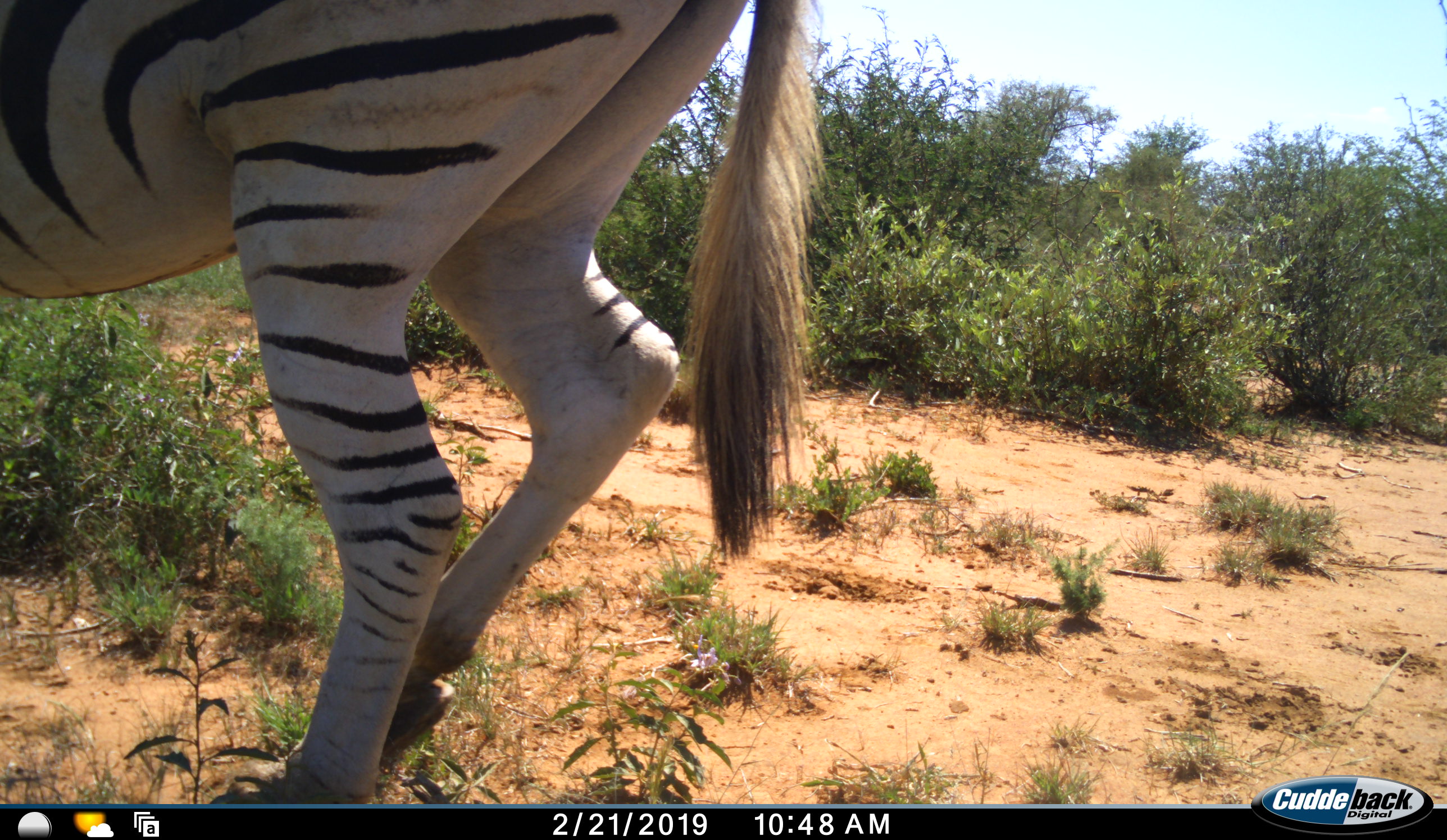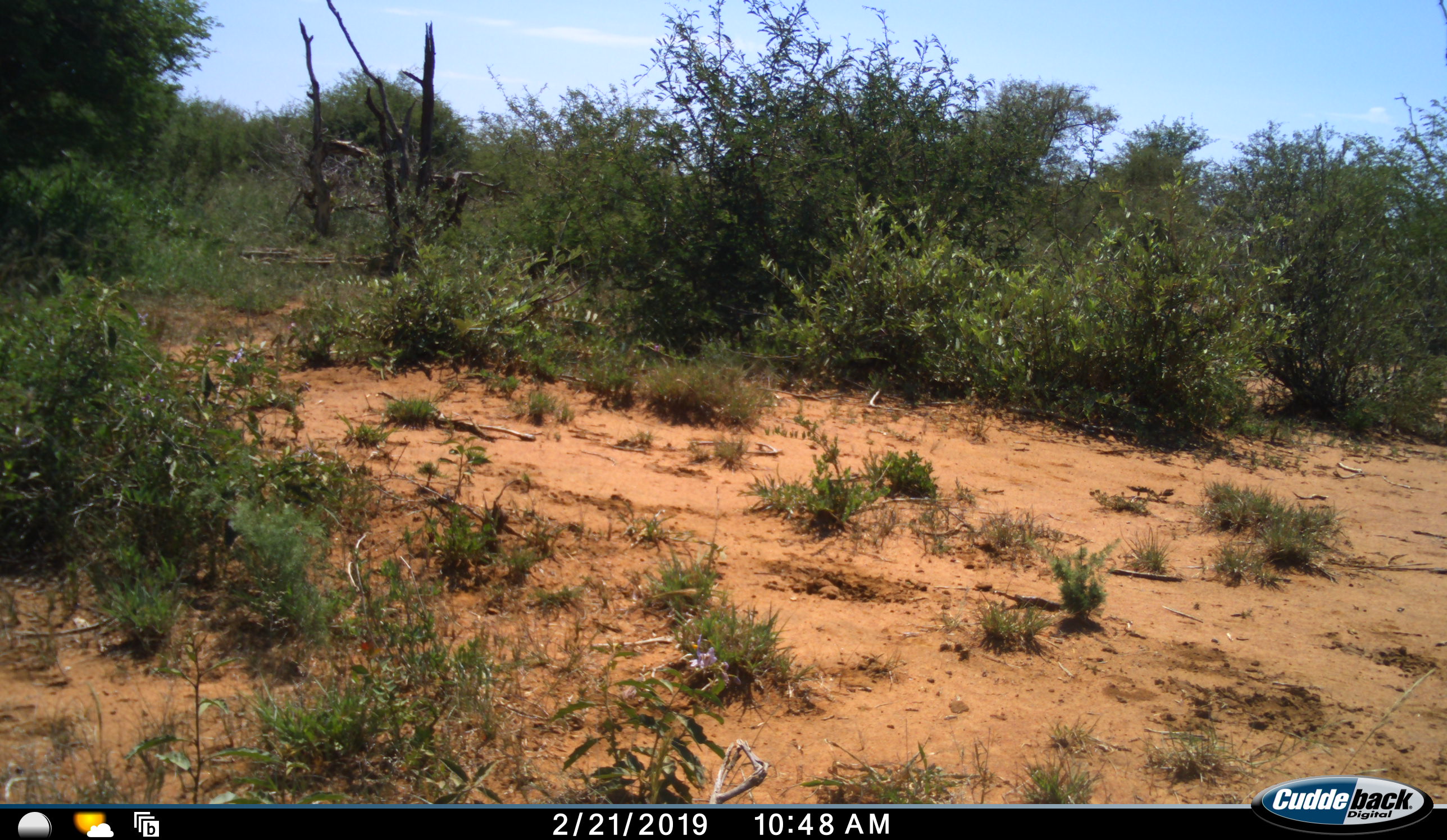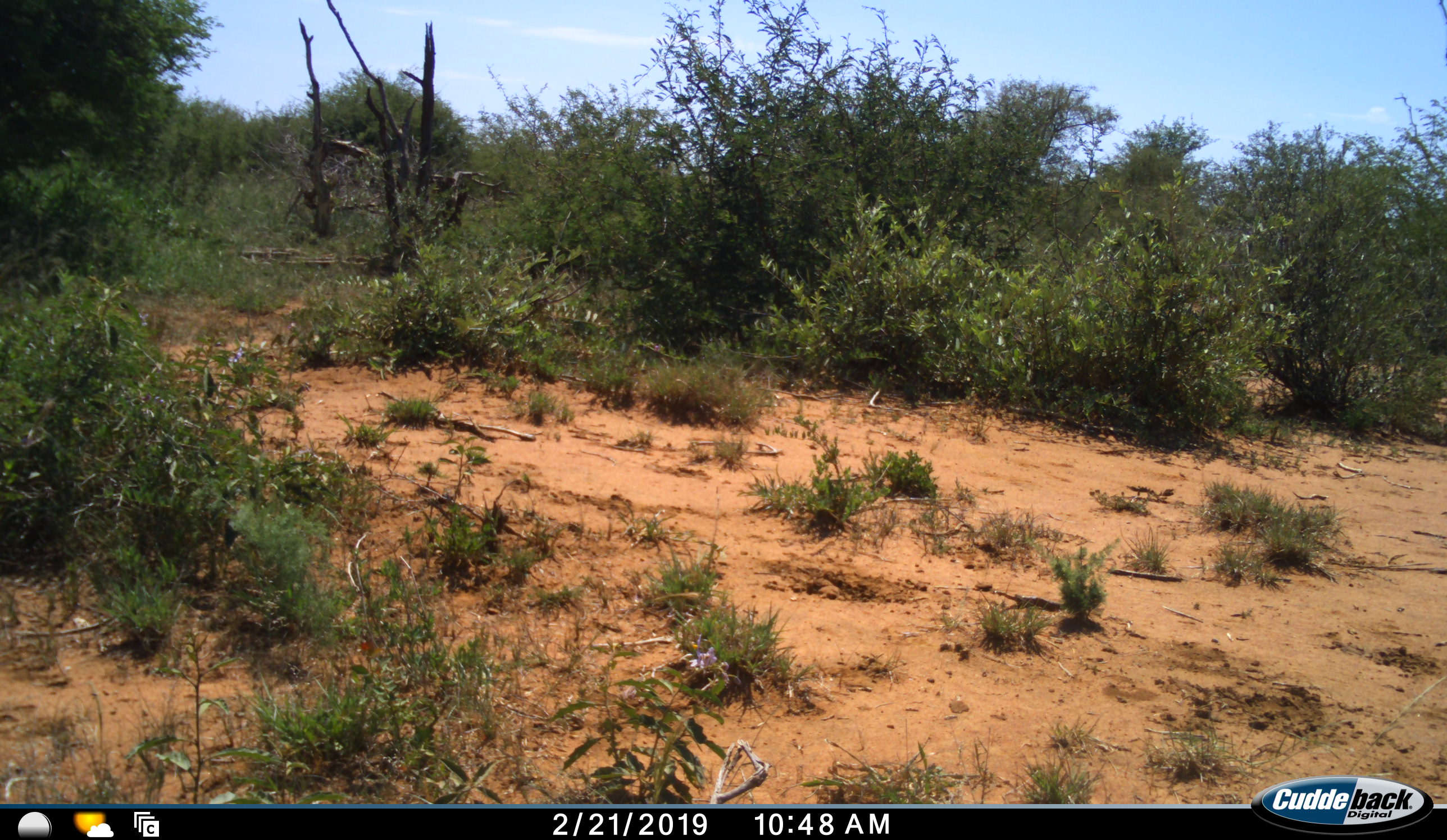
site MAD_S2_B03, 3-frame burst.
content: unidentified animal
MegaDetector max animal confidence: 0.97